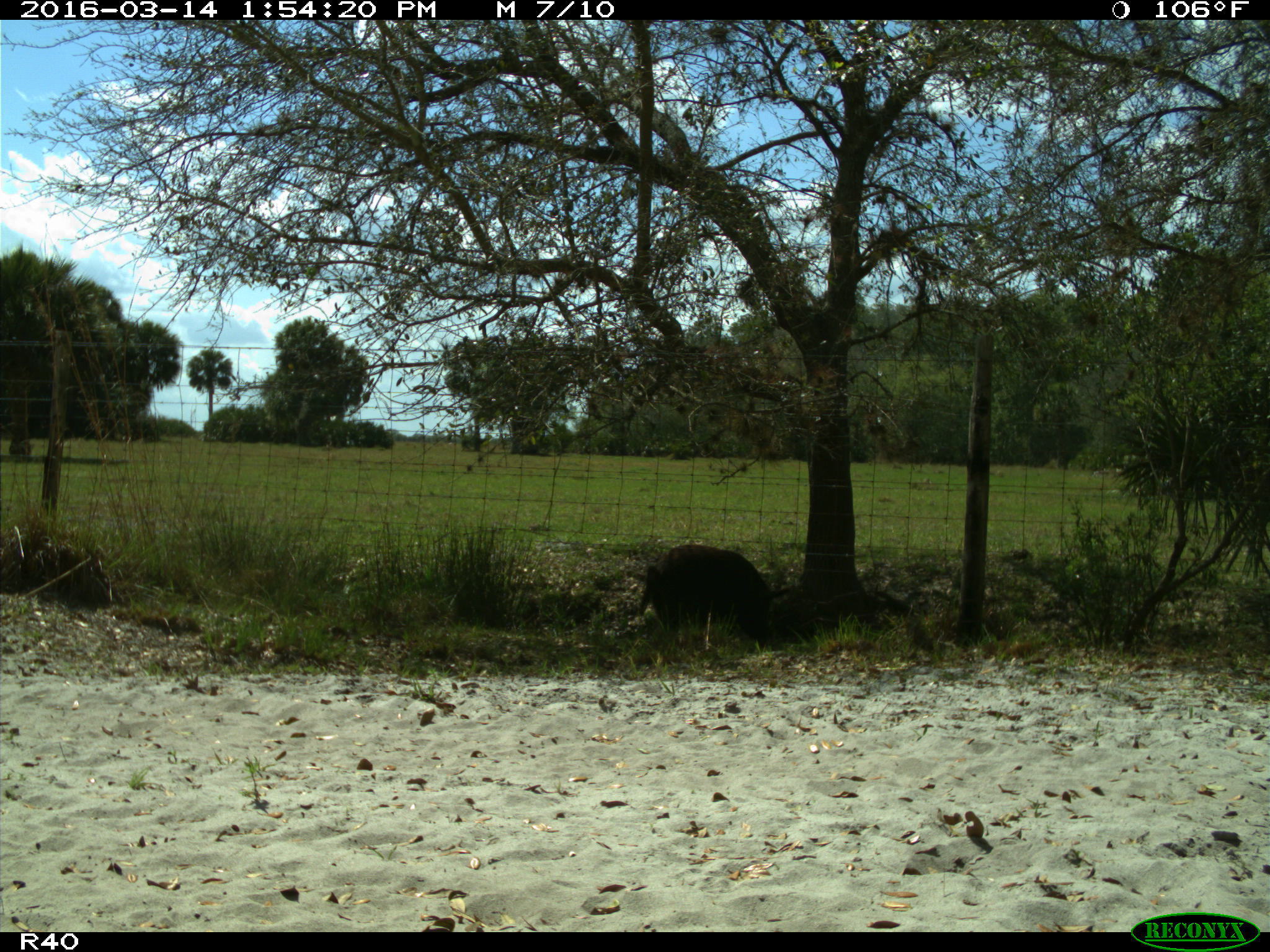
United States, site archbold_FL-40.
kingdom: Animalia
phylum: Chordata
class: Mammalia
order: Artiodactyla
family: Suidae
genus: Sus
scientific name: Sus scrofa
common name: wild boar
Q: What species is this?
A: Sus scrofa (wild boar).